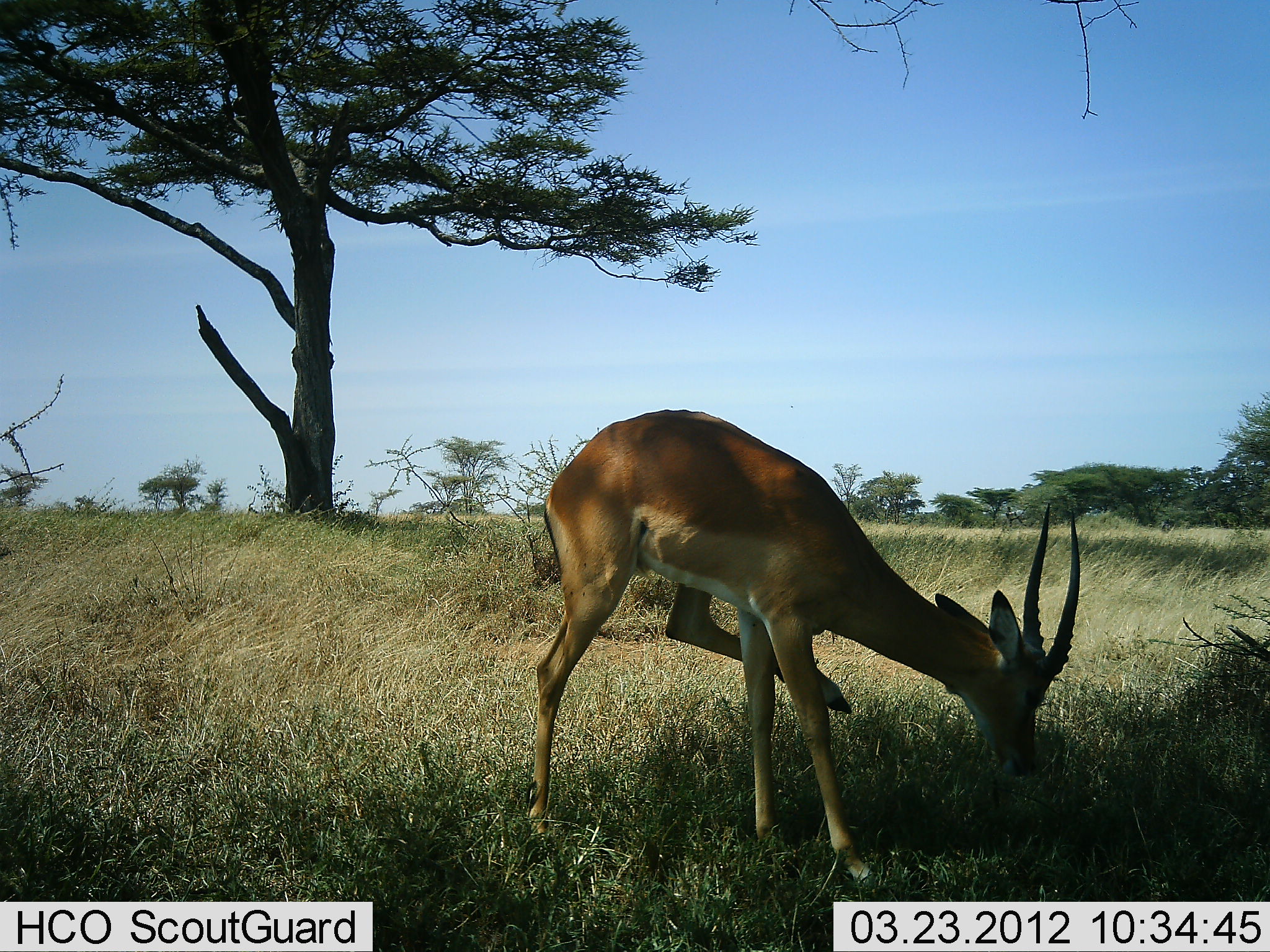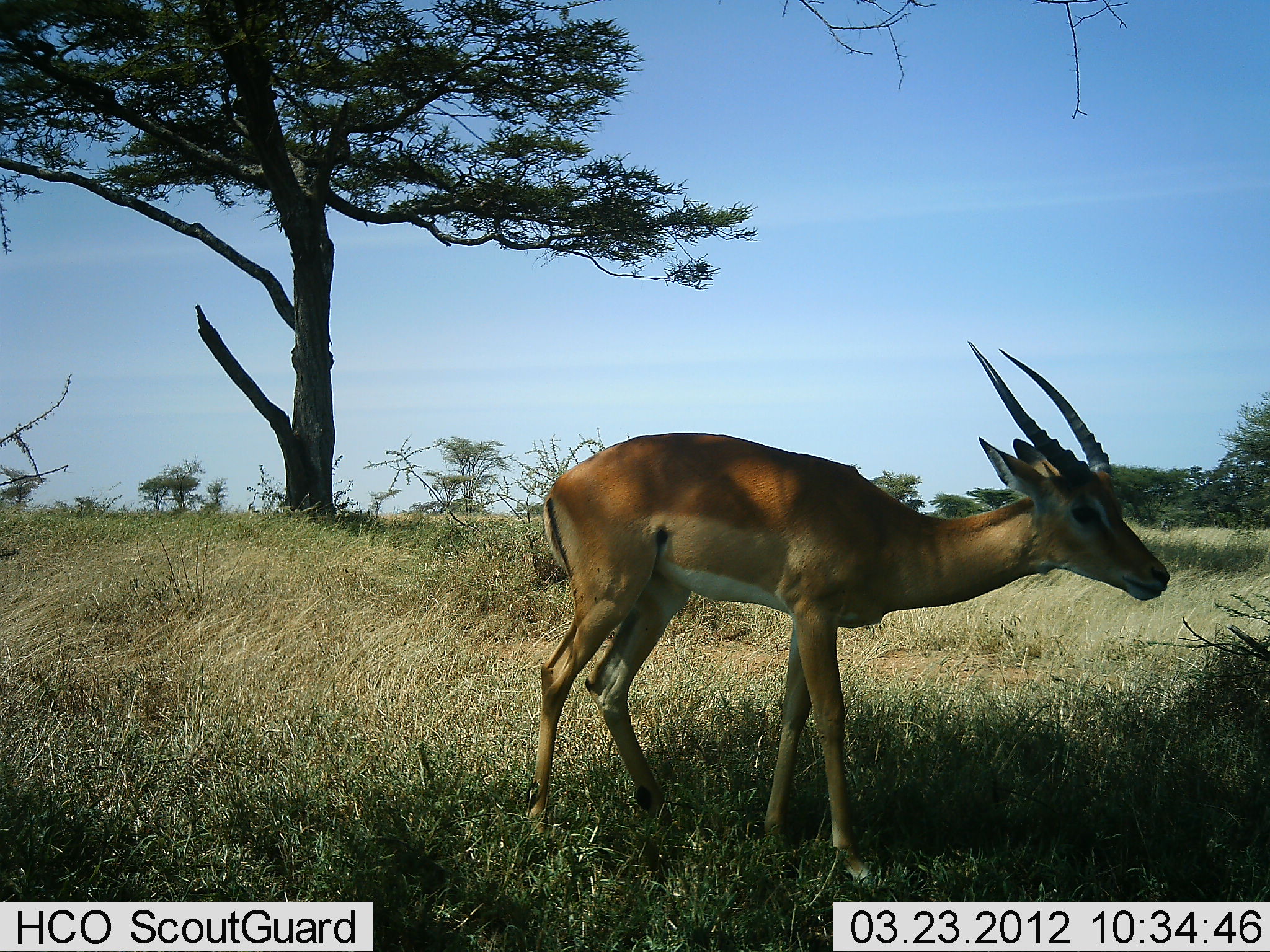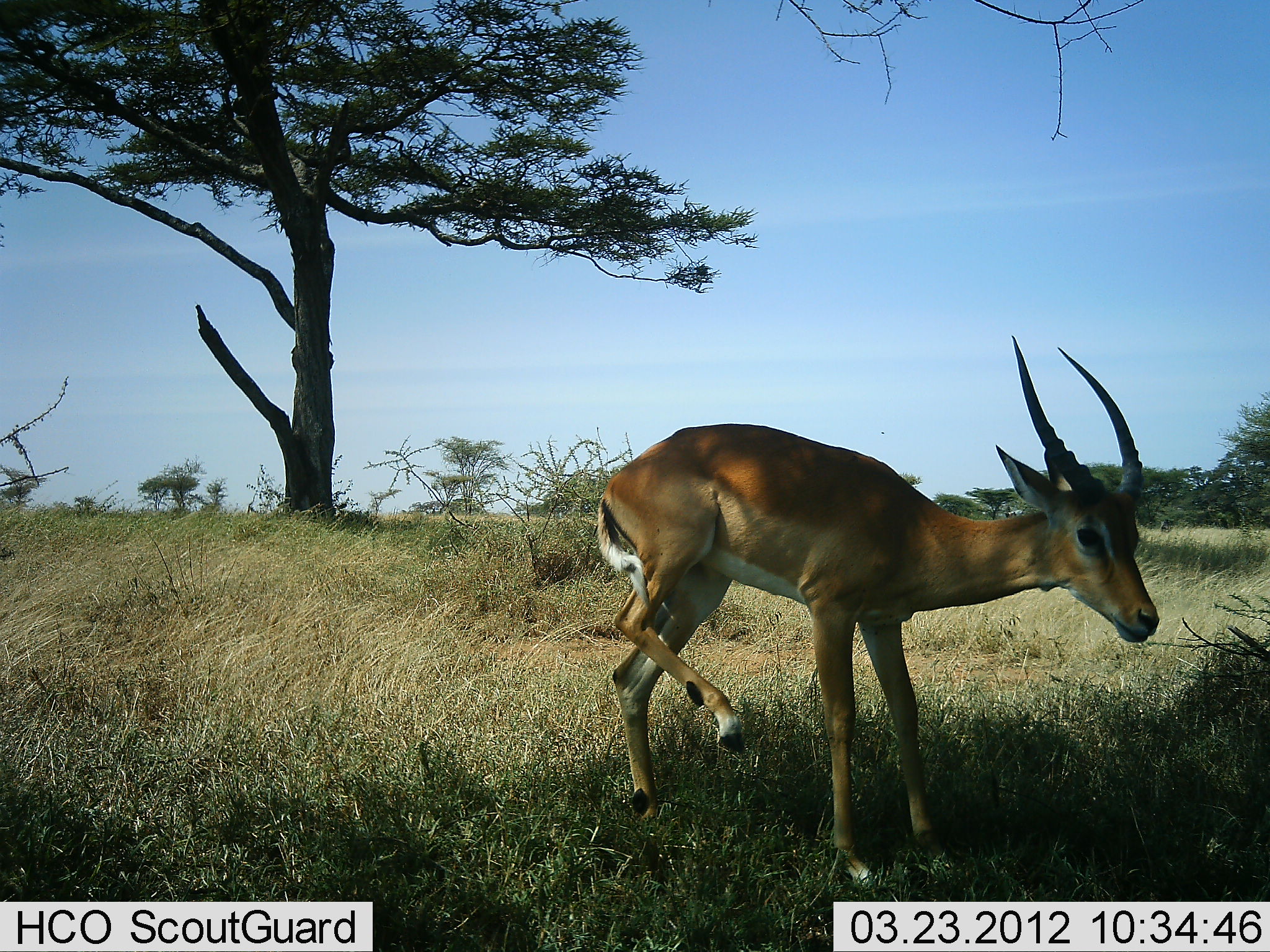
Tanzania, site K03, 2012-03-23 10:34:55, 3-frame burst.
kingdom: Animalia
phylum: Chordata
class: Mammalia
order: Artiodactyla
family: Bovidae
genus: Nanger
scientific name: Nanger granti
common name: grant's gazelle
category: gazellegrants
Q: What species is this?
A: Gazellegrants (grant's gazelle) (Nanger granti).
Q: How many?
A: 1.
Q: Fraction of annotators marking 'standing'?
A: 80%.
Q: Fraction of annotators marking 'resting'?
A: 0%.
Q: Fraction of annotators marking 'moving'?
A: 0%.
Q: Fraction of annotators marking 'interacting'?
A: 0%.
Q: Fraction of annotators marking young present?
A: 0%.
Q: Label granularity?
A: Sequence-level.